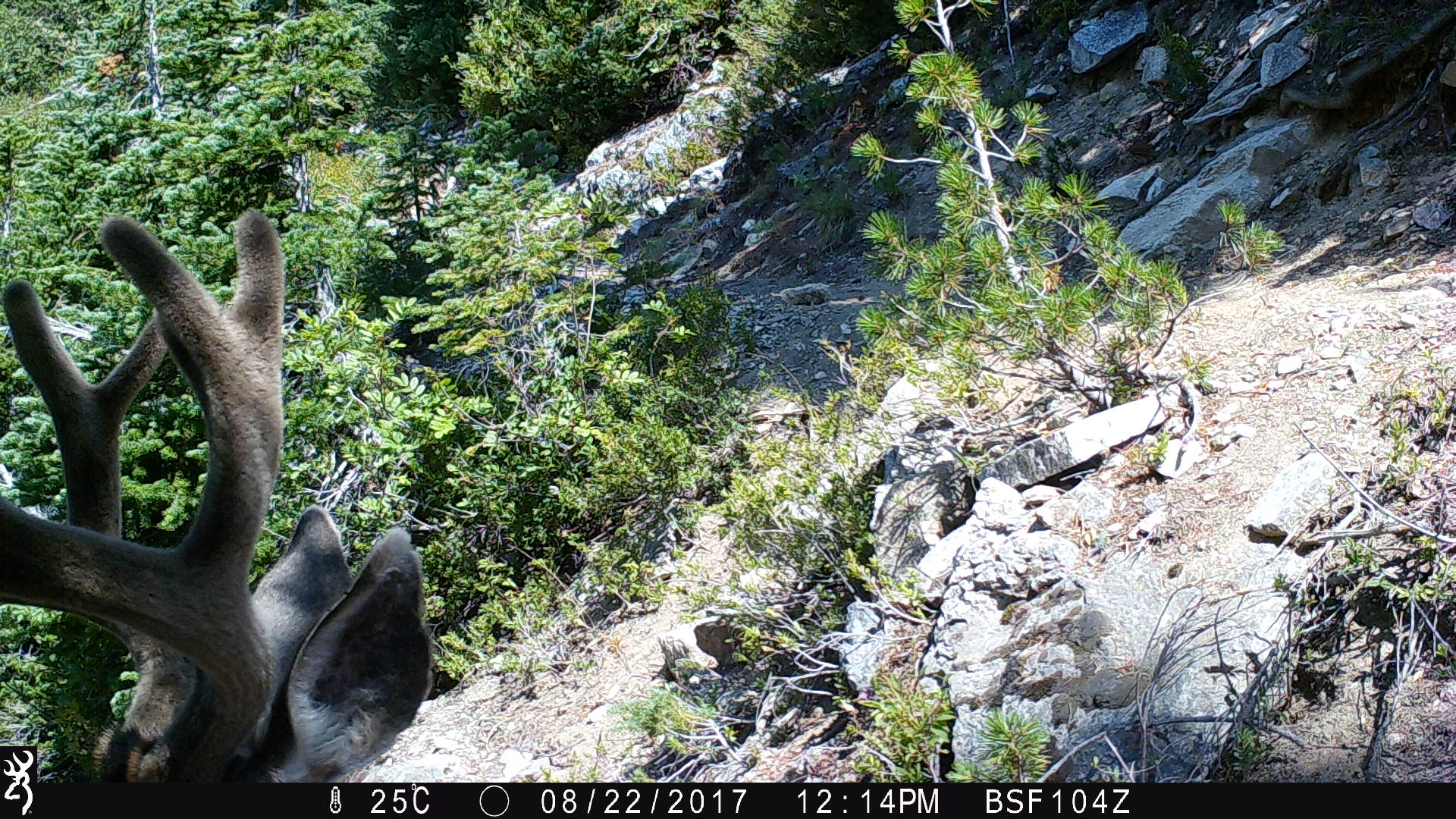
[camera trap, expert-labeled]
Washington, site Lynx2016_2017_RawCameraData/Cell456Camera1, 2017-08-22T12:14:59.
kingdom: Animalia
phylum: Chordata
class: Mammalia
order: Artiodactyla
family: Cervidae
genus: Odocoileus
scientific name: Odocoileus hemionus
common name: mule deer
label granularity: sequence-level